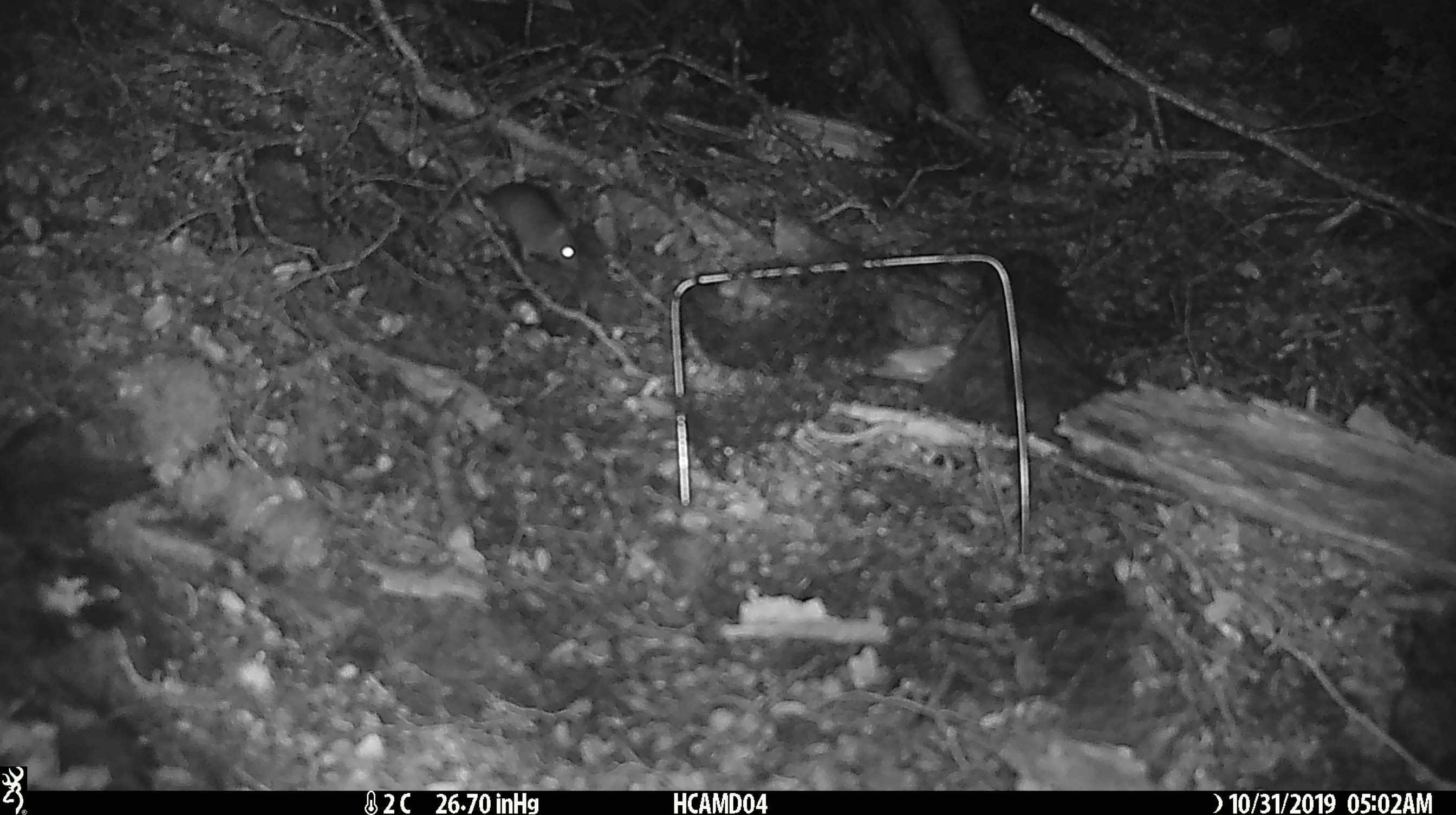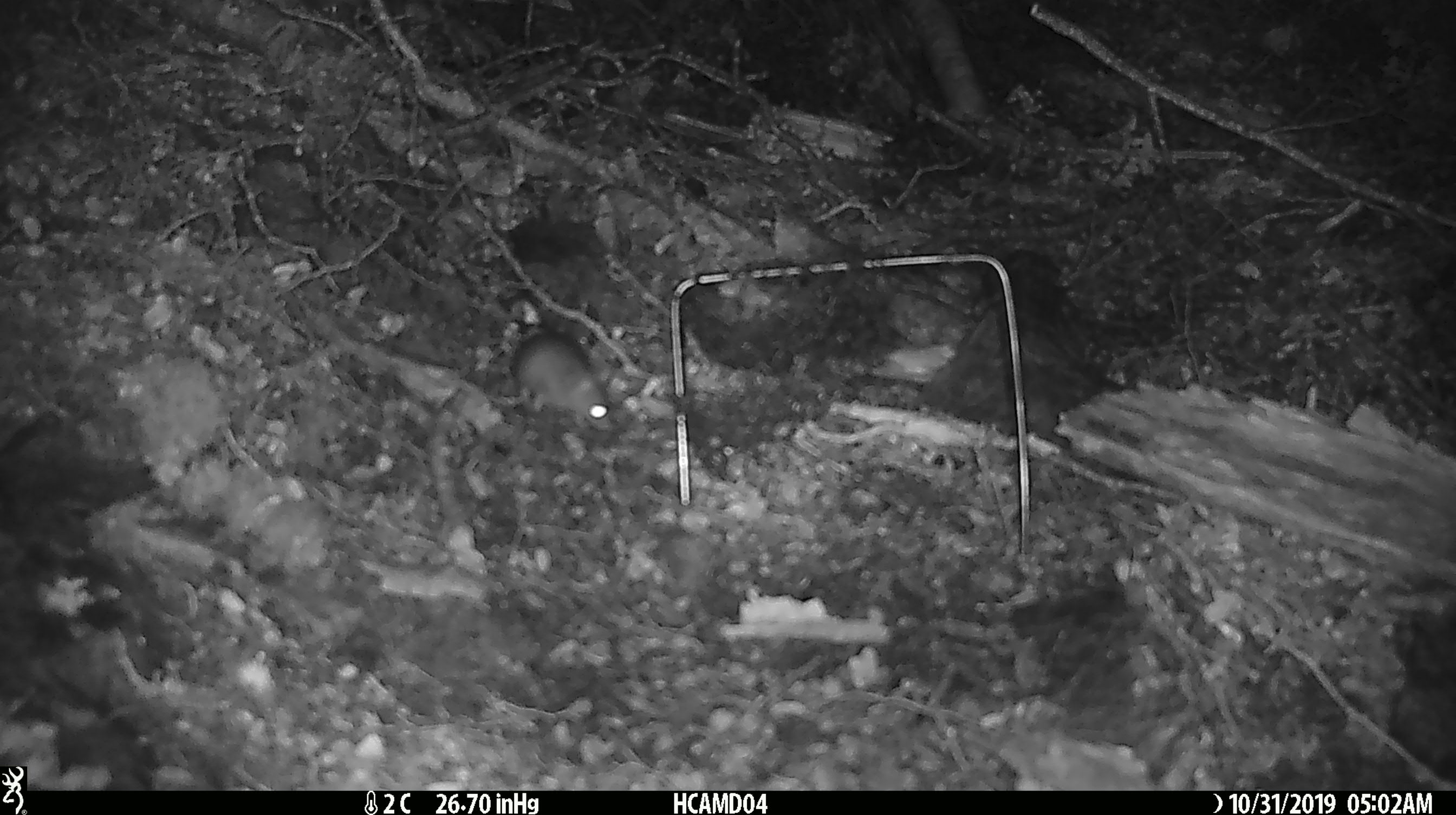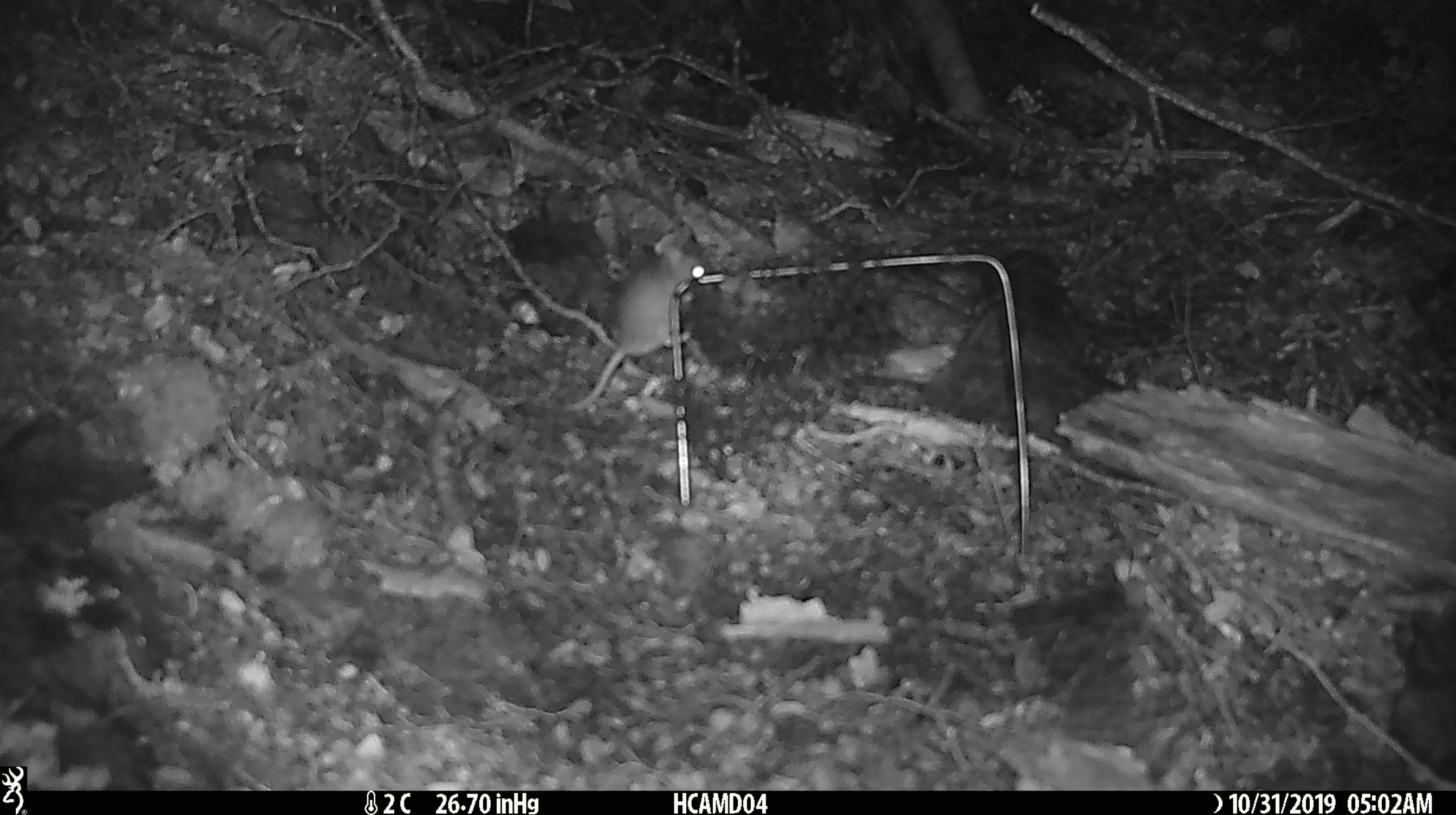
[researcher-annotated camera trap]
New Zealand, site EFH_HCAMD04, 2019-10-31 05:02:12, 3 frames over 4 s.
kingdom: Animalia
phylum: Chordata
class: Mammalia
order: Rodentia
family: Muridae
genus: Mus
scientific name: Mus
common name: mouse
Mouse (Mus).